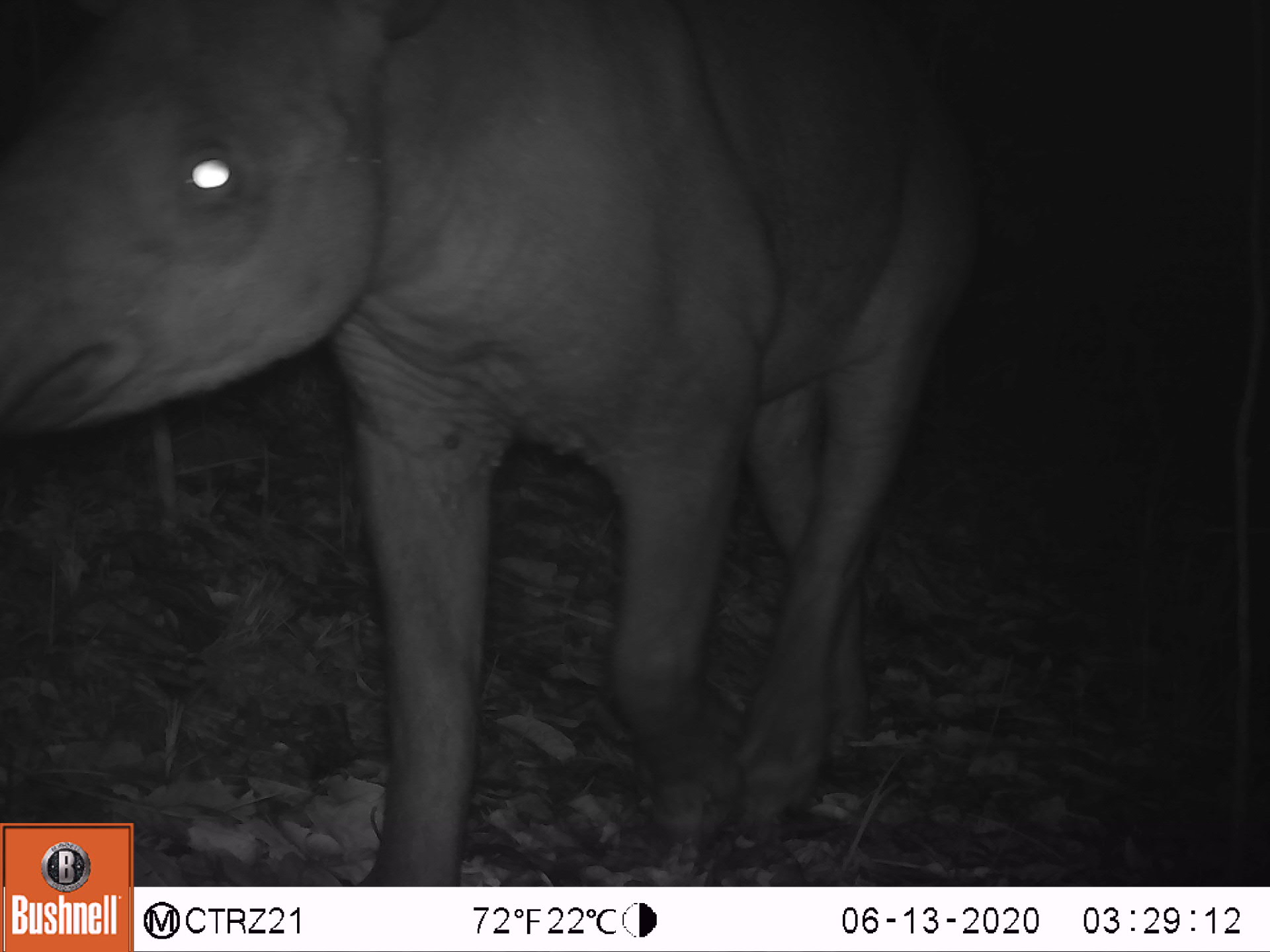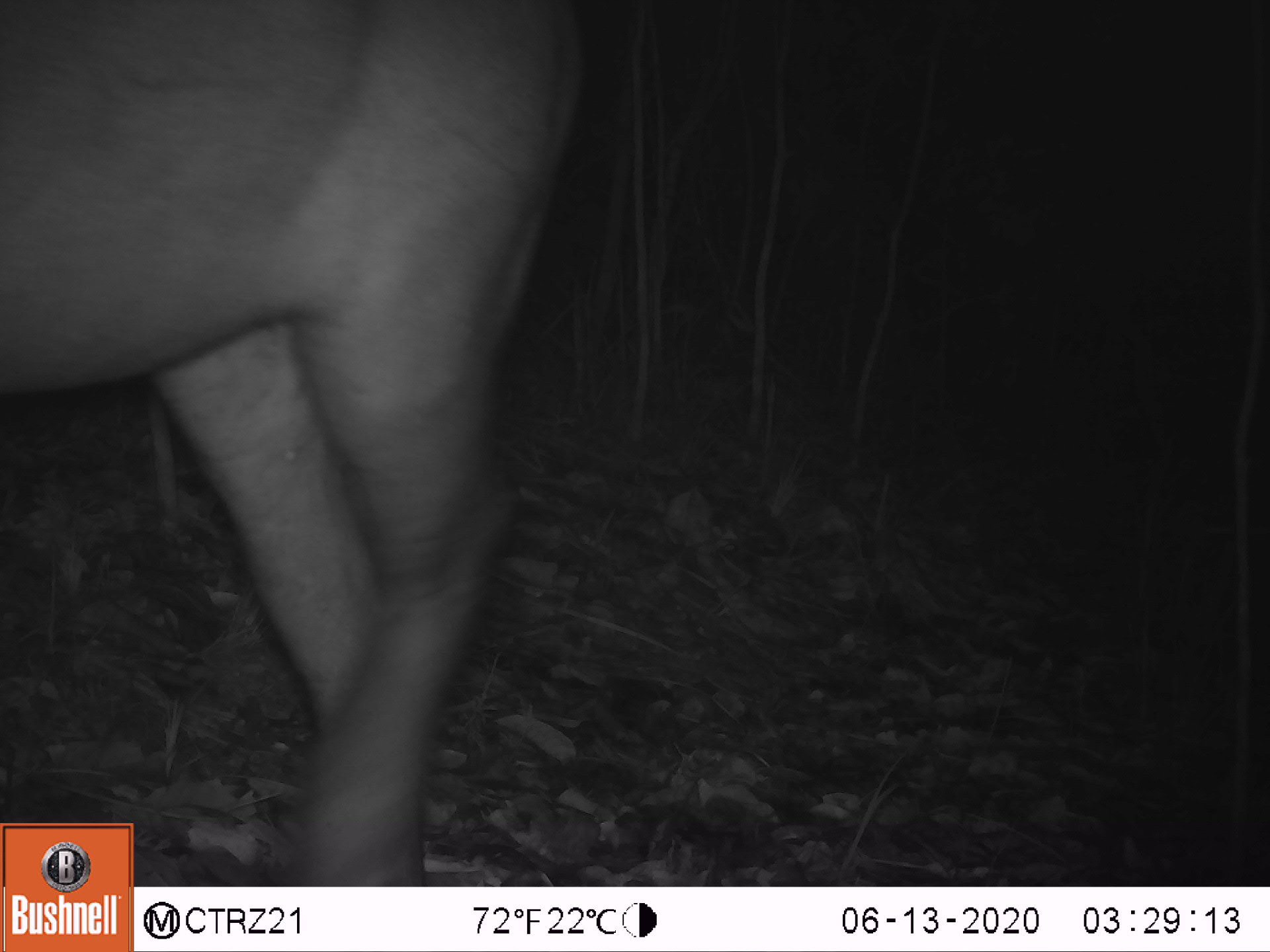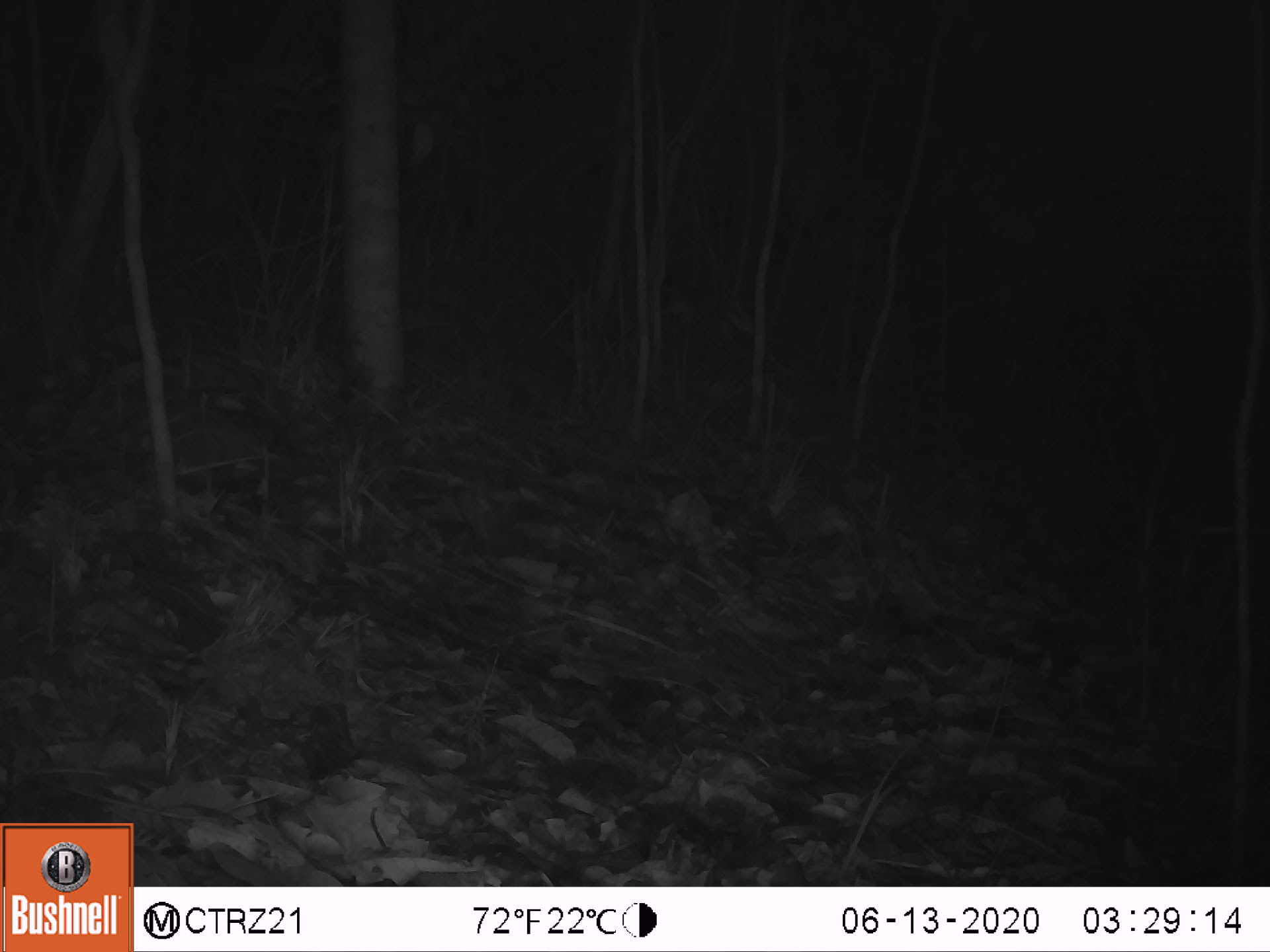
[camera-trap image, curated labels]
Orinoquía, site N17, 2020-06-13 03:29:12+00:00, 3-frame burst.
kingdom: Animalia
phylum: Chordata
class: Mammalia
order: Perissodactyla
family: Tapiridae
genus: Tapirus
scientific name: Tapirus terrestris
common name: lowland tapir